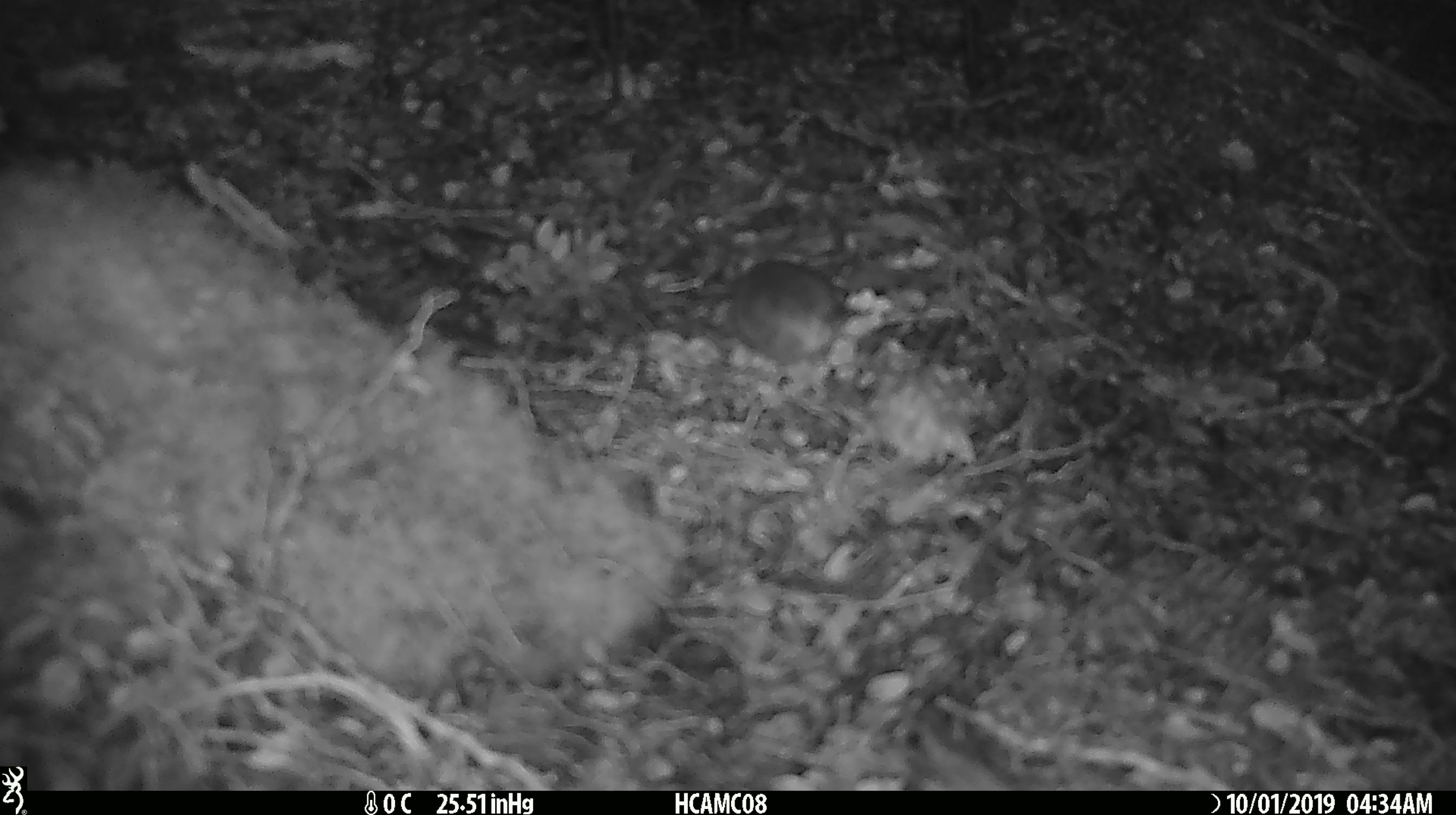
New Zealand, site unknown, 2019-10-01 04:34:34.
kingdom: Animalia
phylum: Chordata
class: Mammalia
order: Rodentia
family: Muridae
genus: Mus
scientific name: Mus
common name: mouse